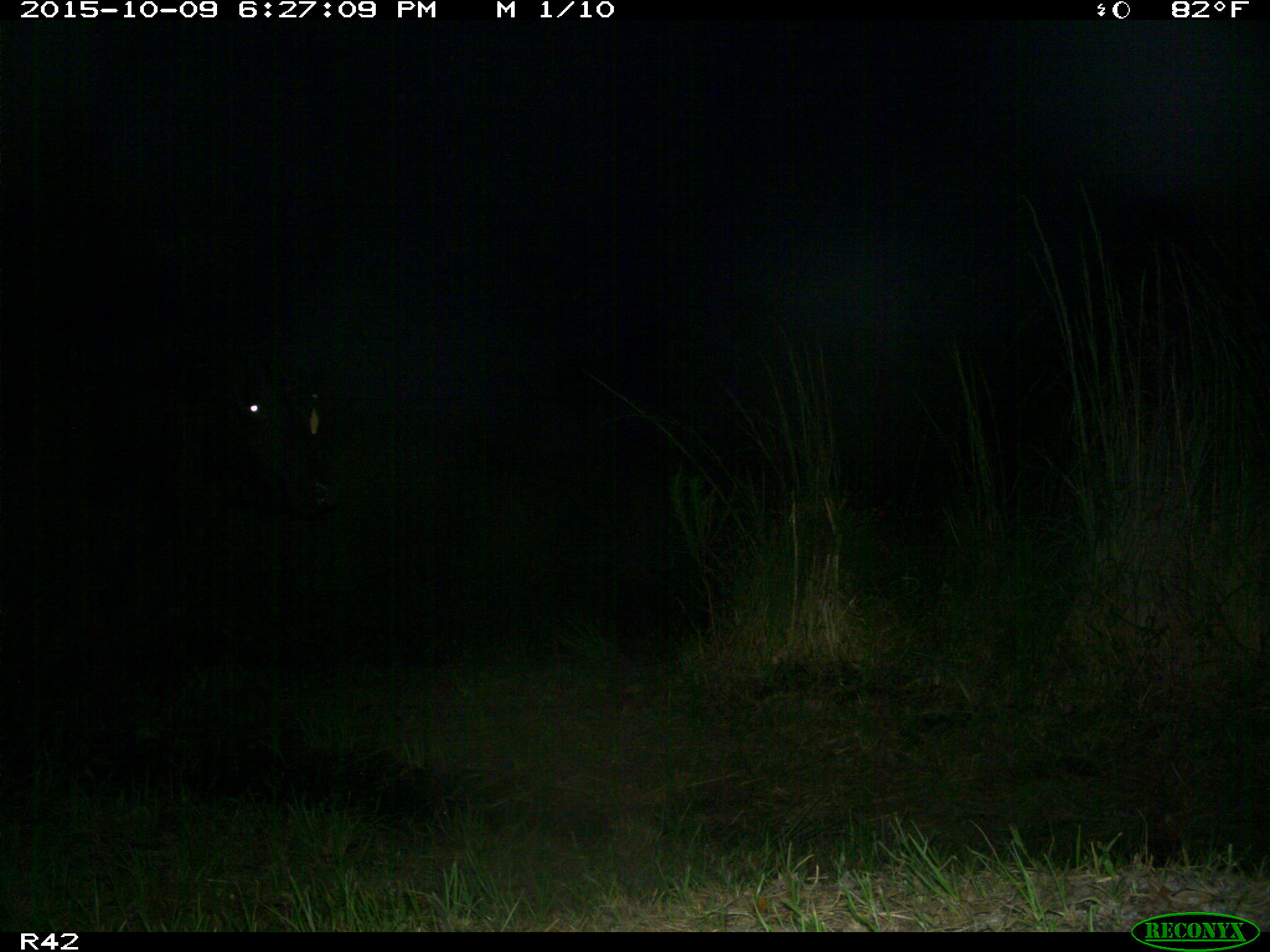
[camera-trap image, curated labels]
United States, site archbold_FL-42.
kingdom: Animalia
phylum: Chordata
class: Mammalia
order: Artiodactyla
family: Bovidae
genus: Bos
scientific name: Bos taurus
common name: domestic cow